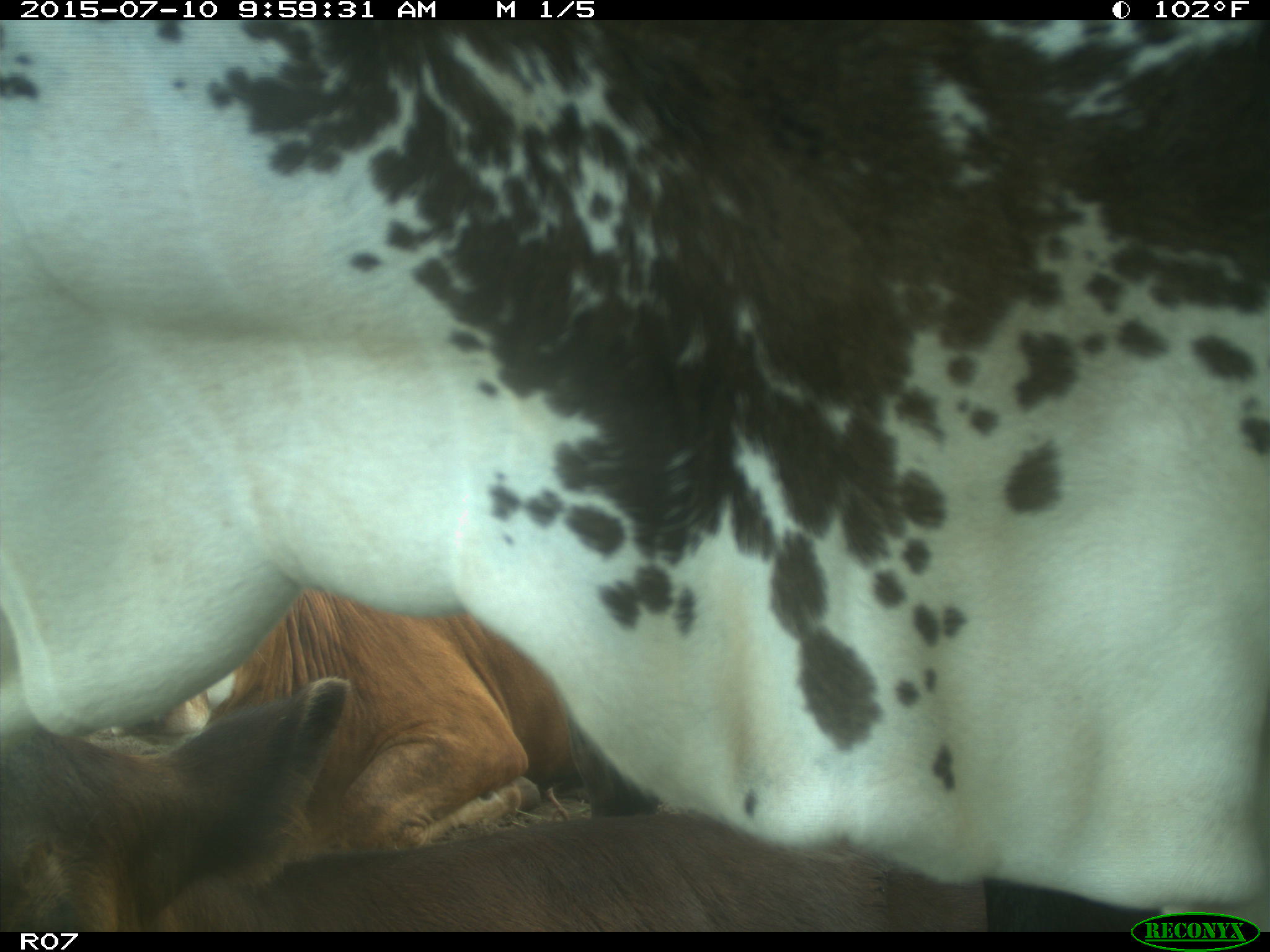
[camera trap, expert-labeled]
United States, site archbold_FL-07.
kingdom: Animalia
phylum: Chordata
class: Mammalia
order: Artiodactyla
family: Bovidae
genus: Bos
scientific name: Bos taurus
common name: domestic cow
Bos taurus (domestic cow).